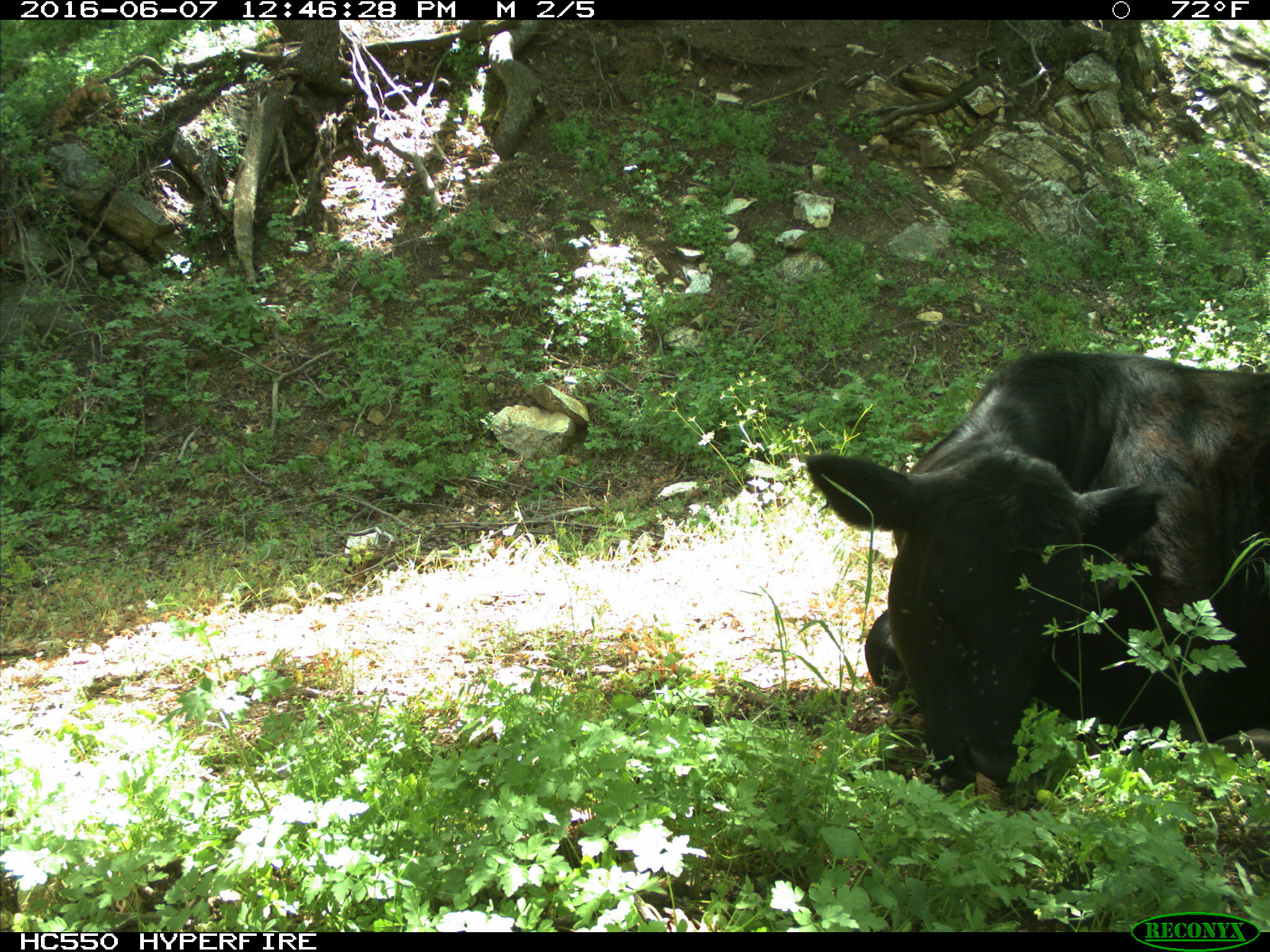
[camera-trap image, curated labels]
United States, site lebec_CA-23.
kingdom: Animalia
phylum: Chordata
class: Mammalia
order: Artiodactyla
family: Bovidae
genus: Bos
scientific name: Bos taurus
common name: domestic cow